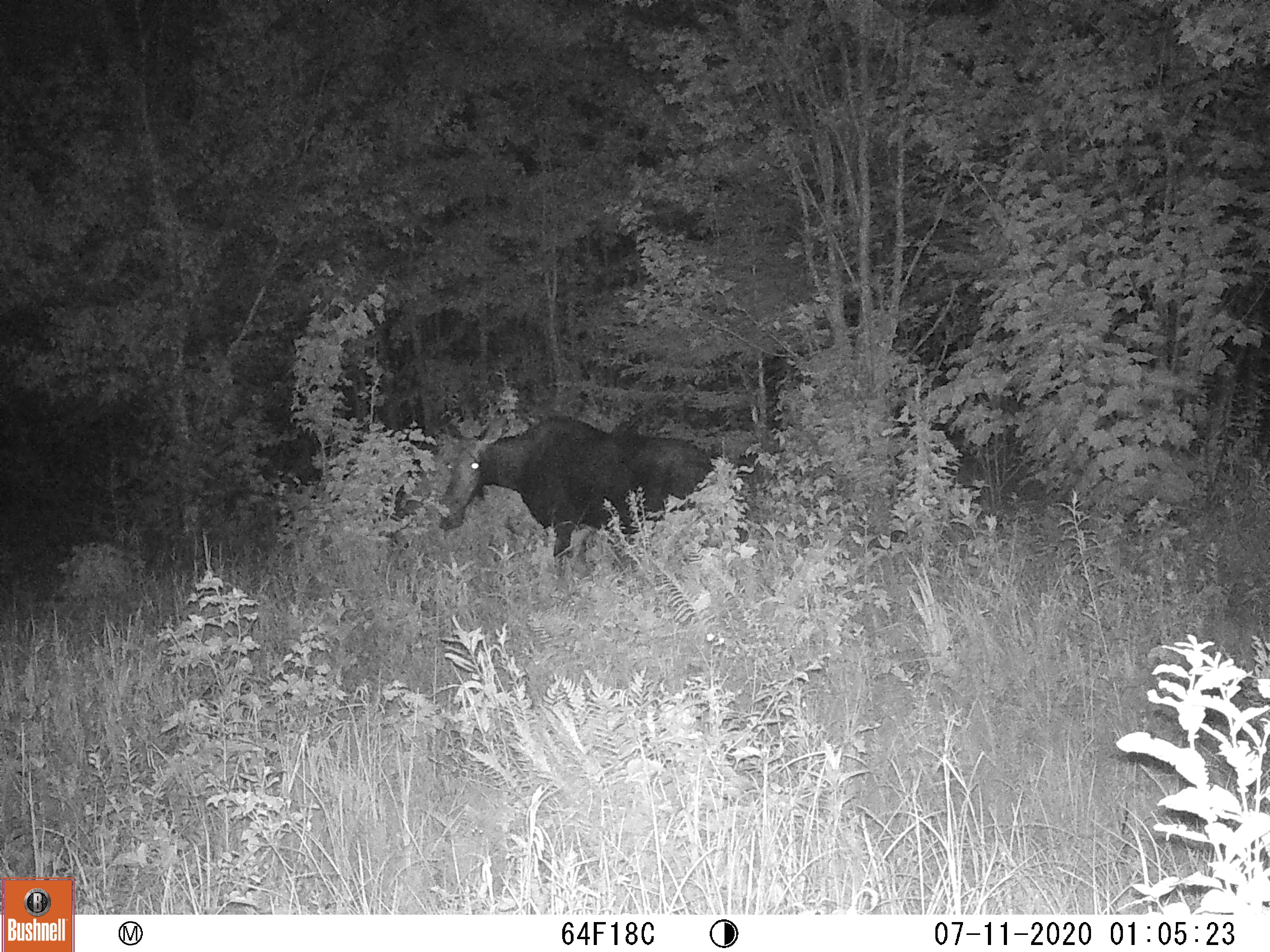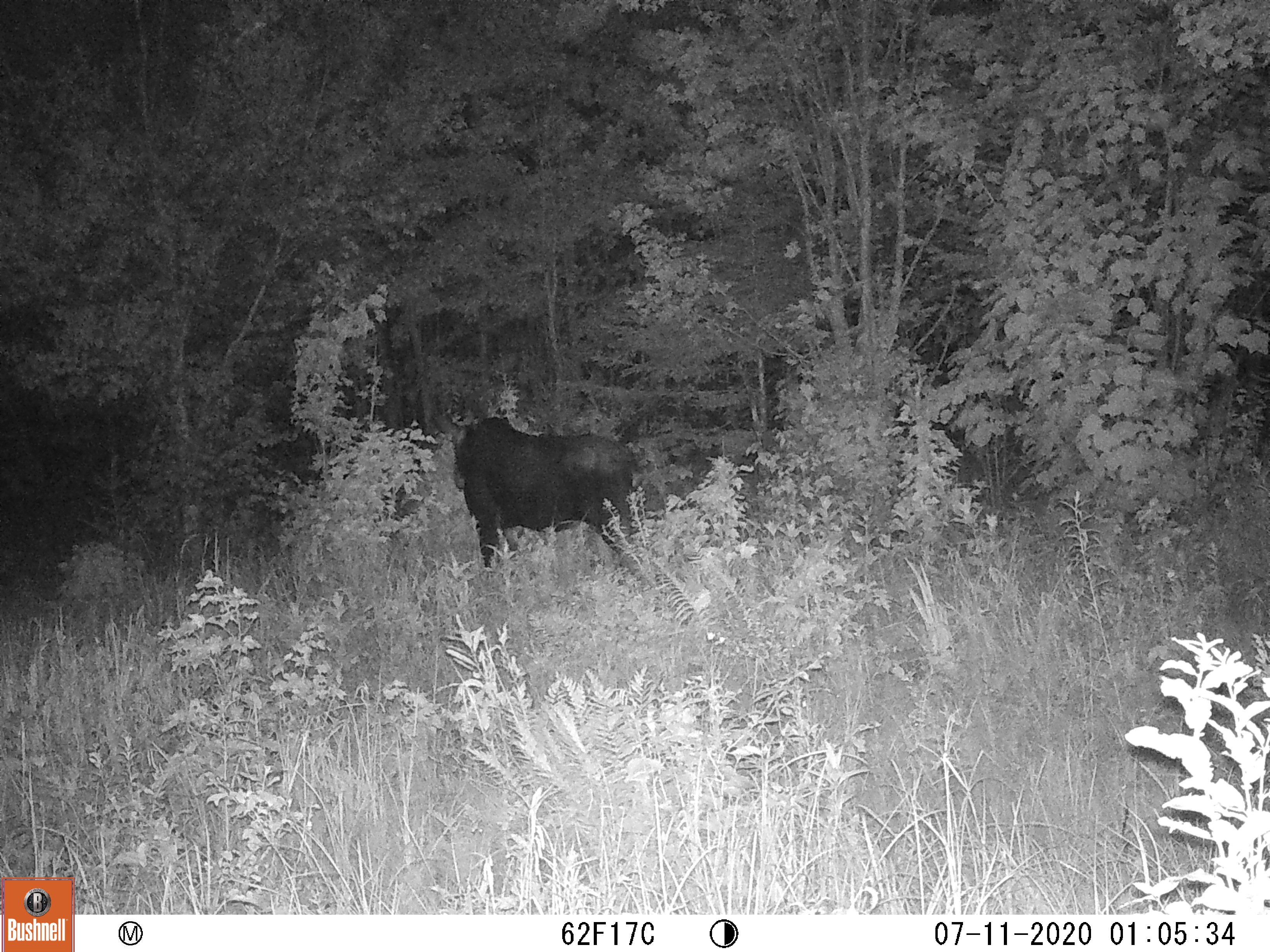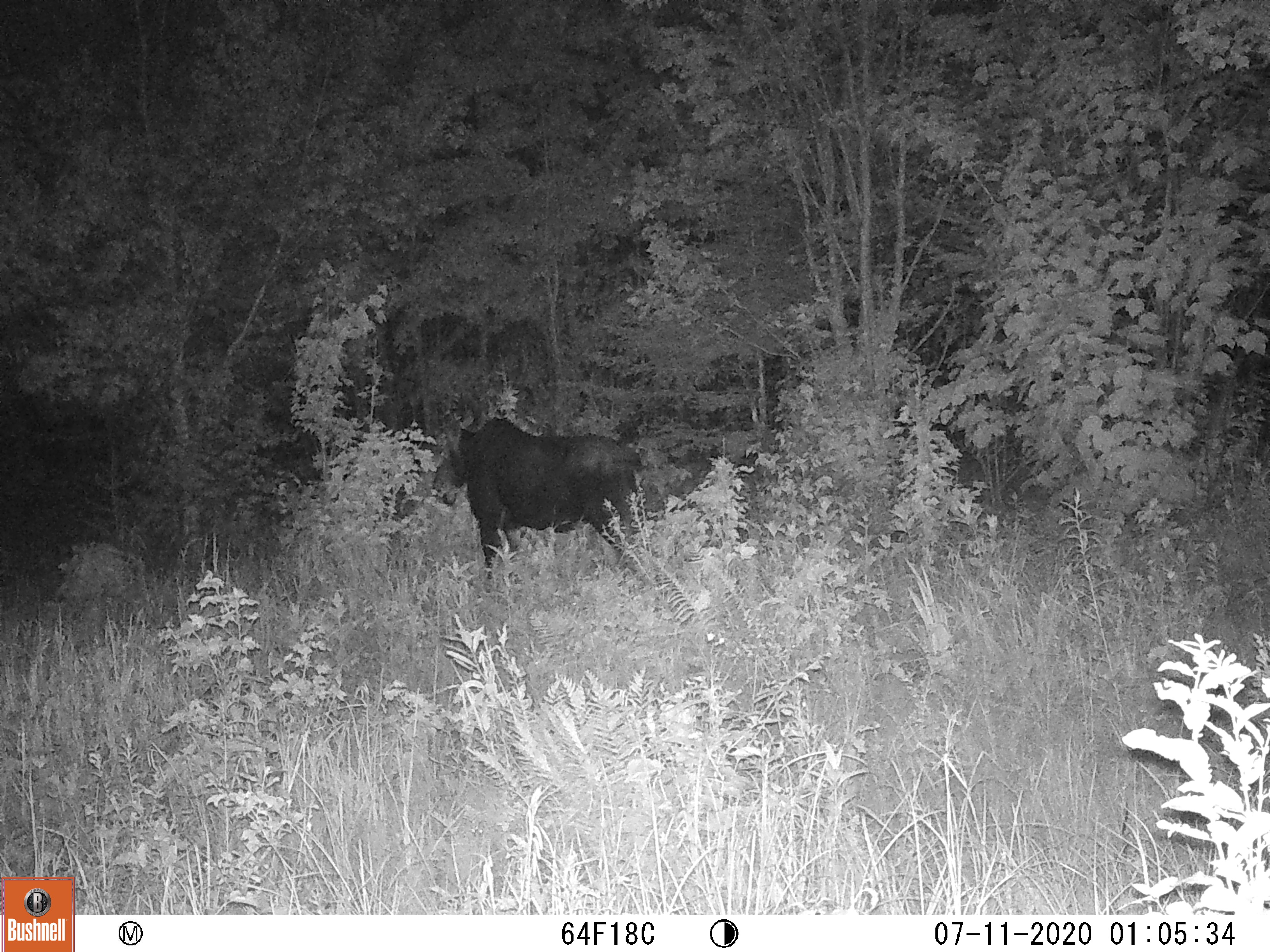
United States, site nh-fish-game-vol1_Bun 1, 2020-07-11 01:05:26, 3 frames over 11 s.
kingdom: Animalia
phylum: Chordata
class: Mammalia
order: Artiodactyla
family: Cervidae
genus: Alces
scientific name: Alces alces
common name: moose